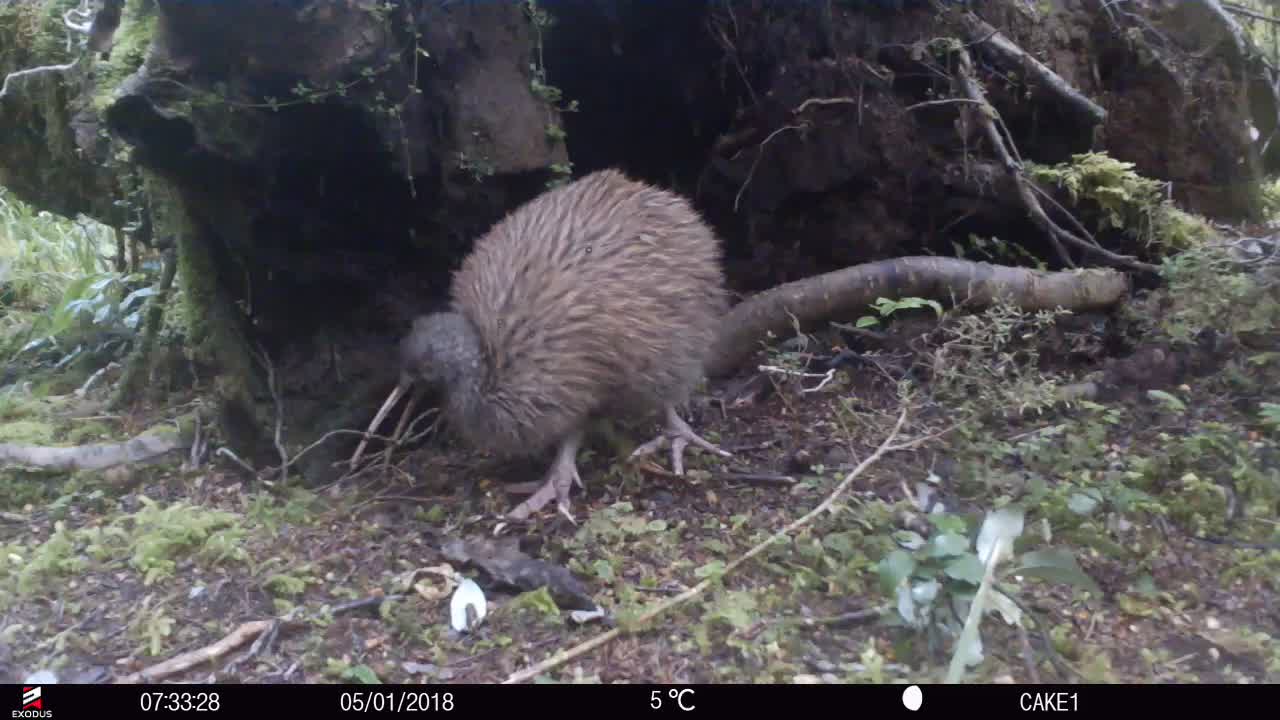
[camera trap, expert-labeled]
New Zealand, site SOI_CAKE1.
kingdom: Animalia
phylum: Chordata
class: Aves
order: Apterygiformes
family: Apterygidae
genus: Apteryx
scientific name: Apteryx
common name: kiwi